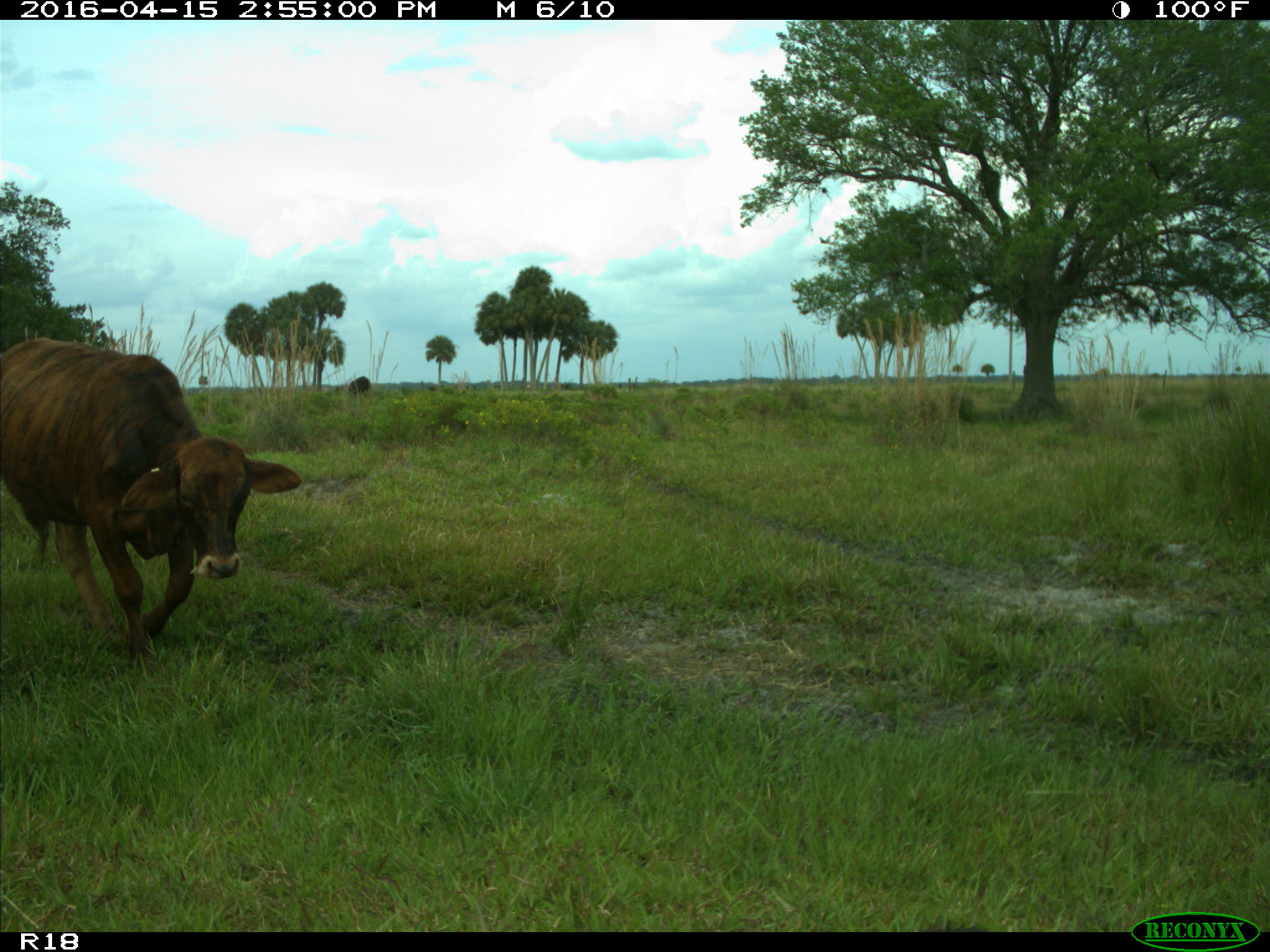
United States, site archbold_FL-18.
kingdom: Animalia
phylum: Chordata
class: Mammalia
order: Artiodactyla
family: Bovidae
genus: Bos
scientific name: Bos taurus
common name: domestic cow